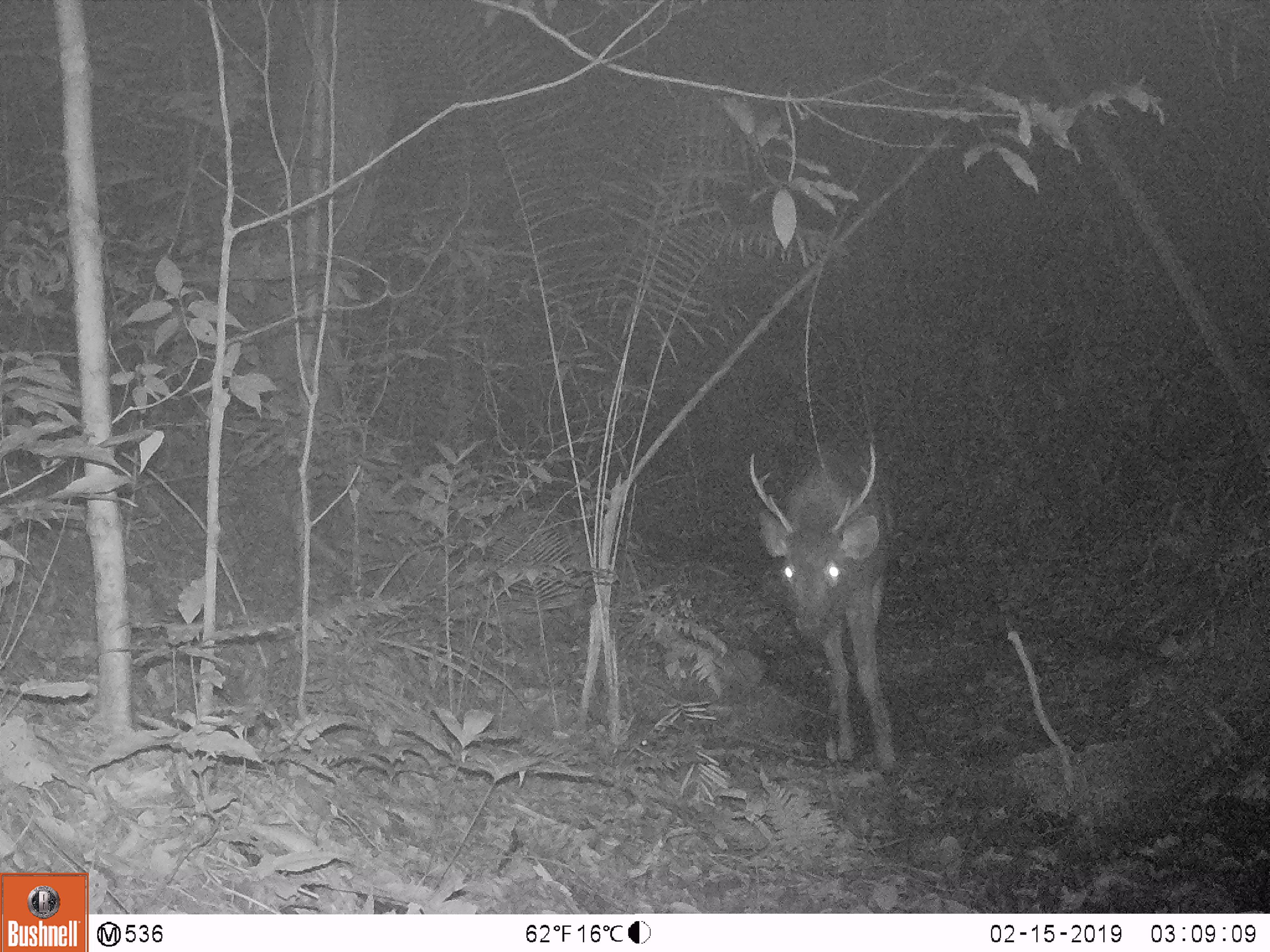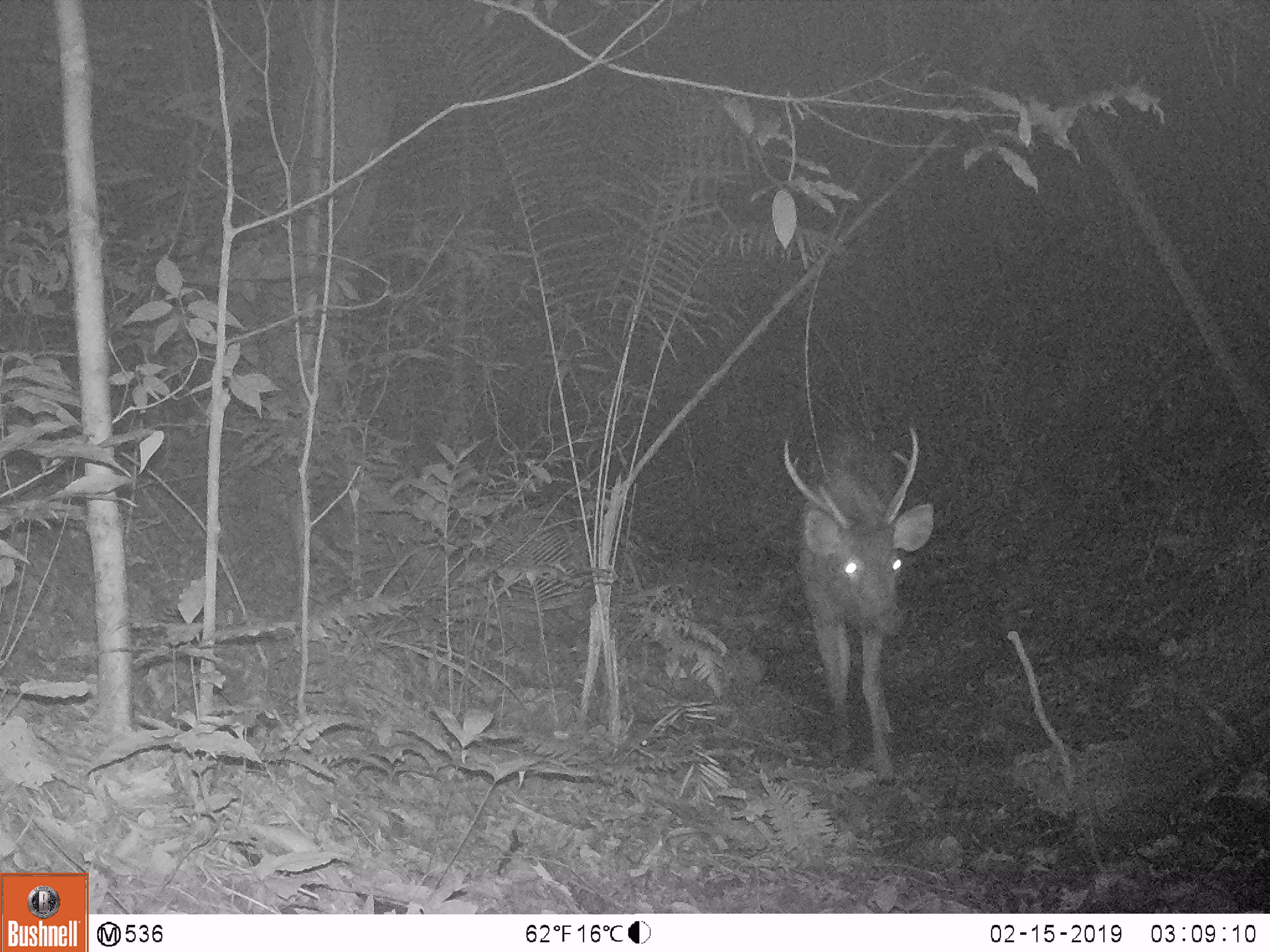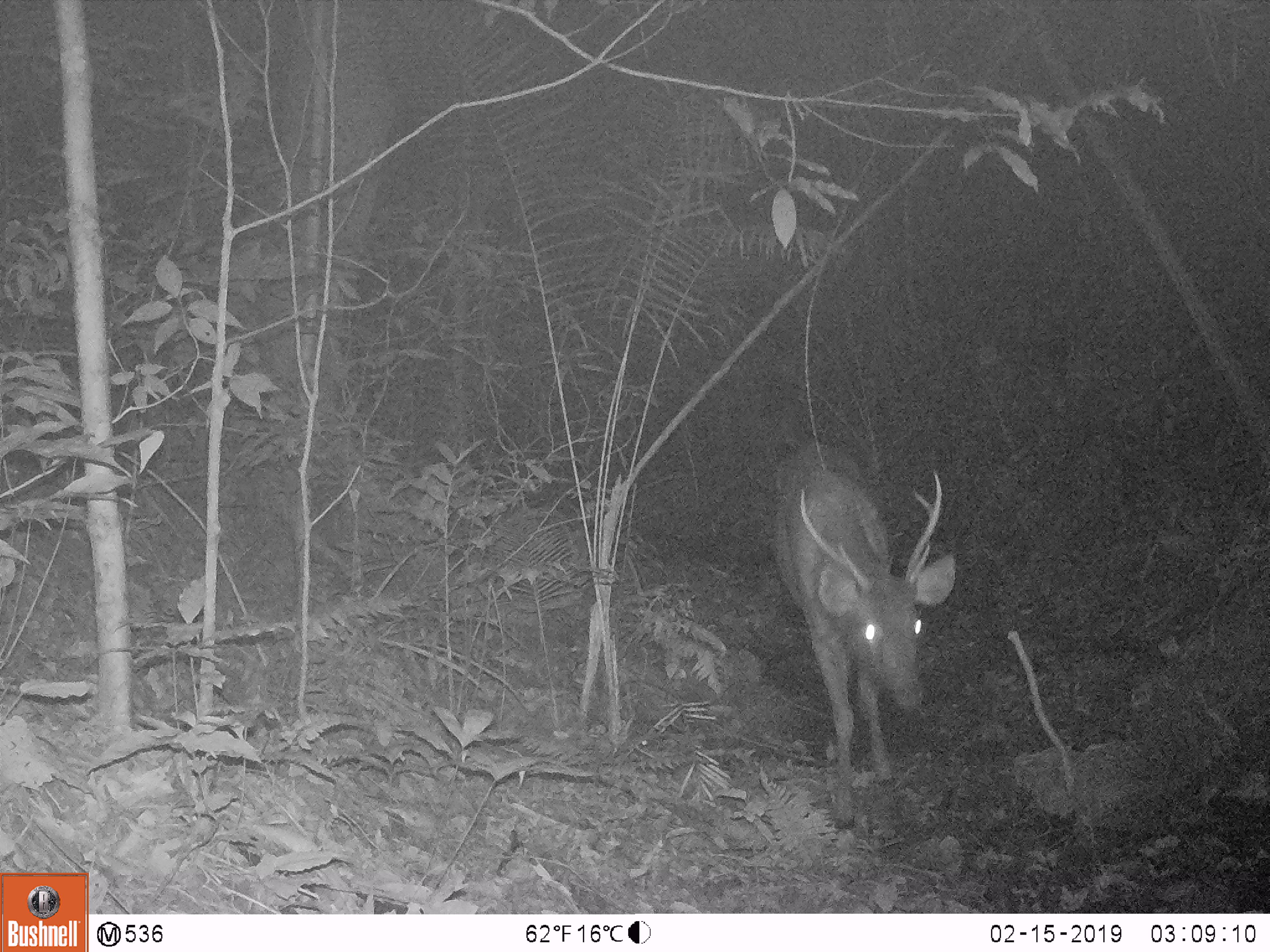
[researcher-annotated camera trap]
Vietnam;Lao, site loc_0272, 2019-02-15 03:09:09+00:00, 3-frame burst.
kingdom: Animalia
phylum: Chordata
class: Mammalia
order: Artiodactyla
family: Cervidae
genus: Rusa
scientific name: Rusa unicolor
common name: sambar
Sambar (Rusa unicolor). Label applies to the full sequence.